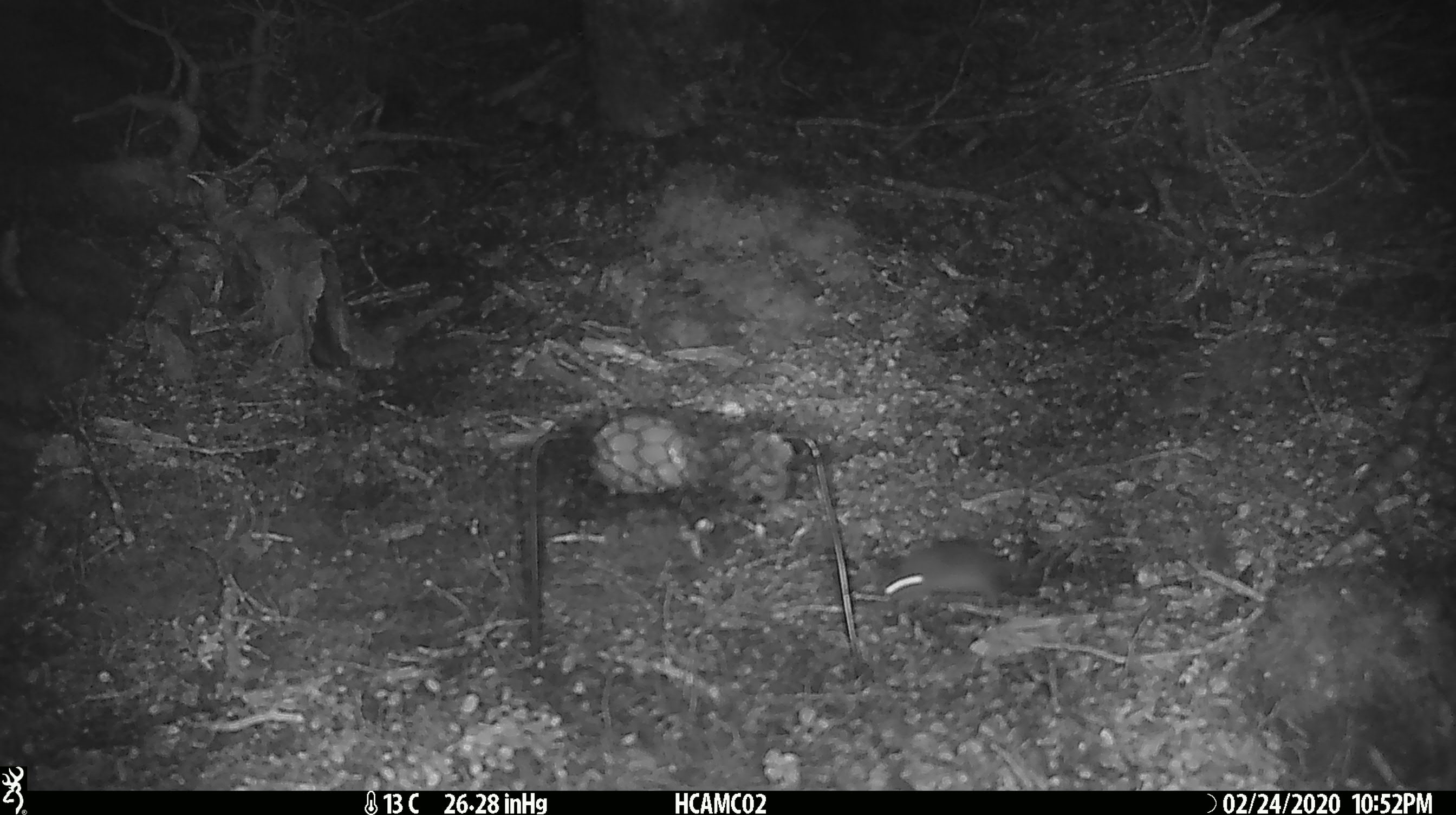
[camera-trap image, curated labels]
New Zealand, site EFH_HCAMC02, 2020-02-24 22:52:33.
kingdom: Animalia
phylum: Chordata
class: Mammalia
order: Rodentia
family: Muridae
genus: Mus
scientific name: Mus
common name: mouse